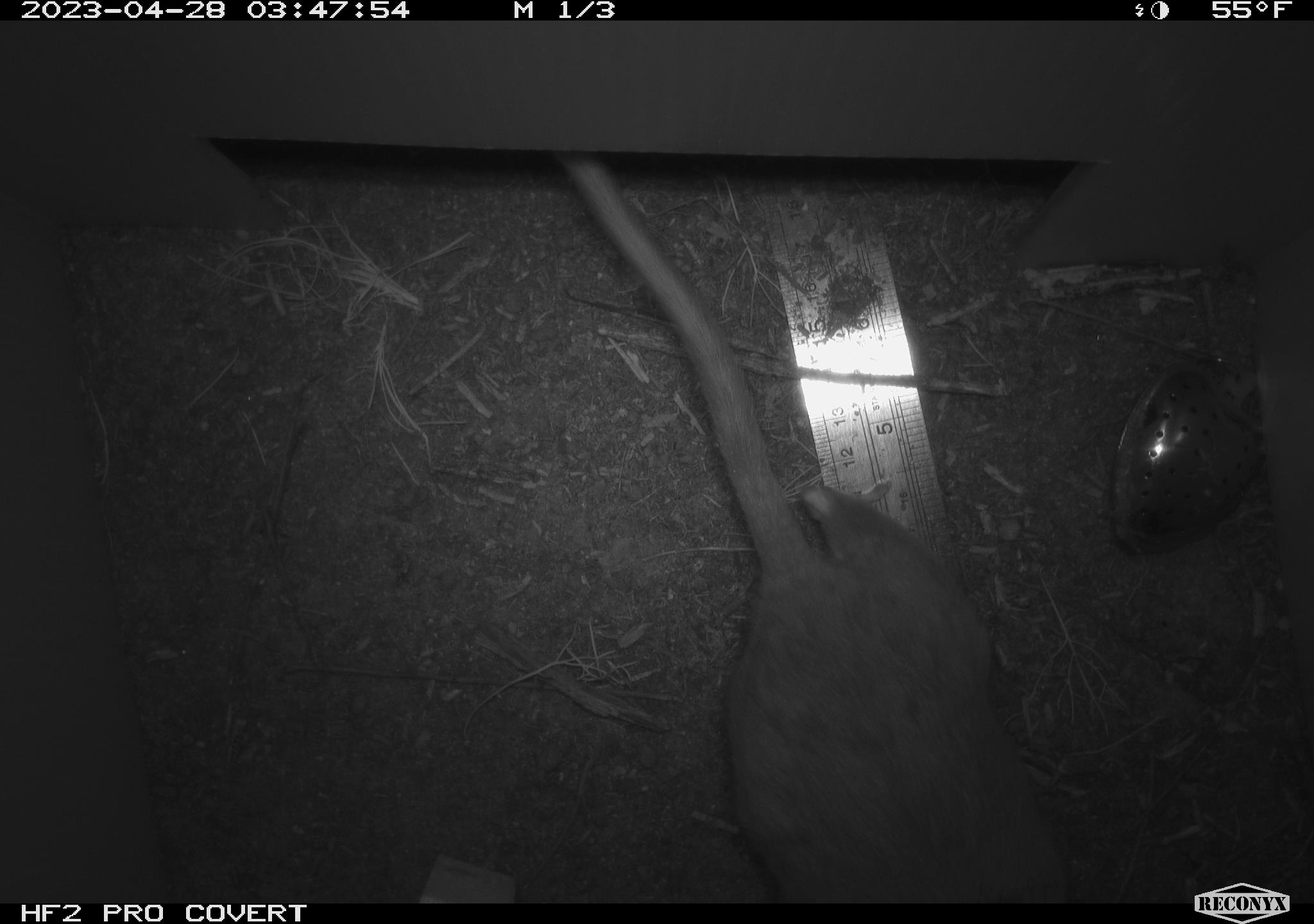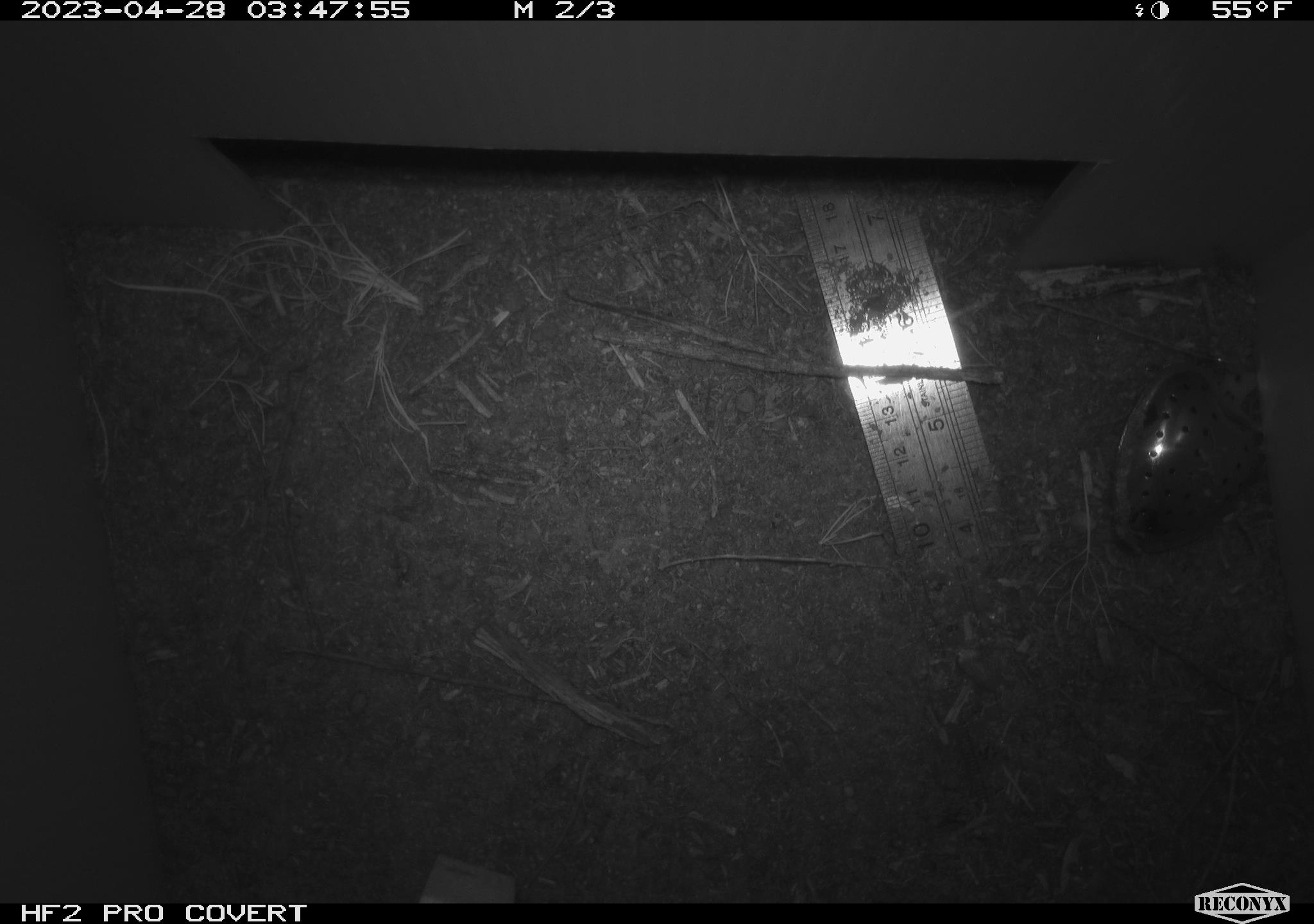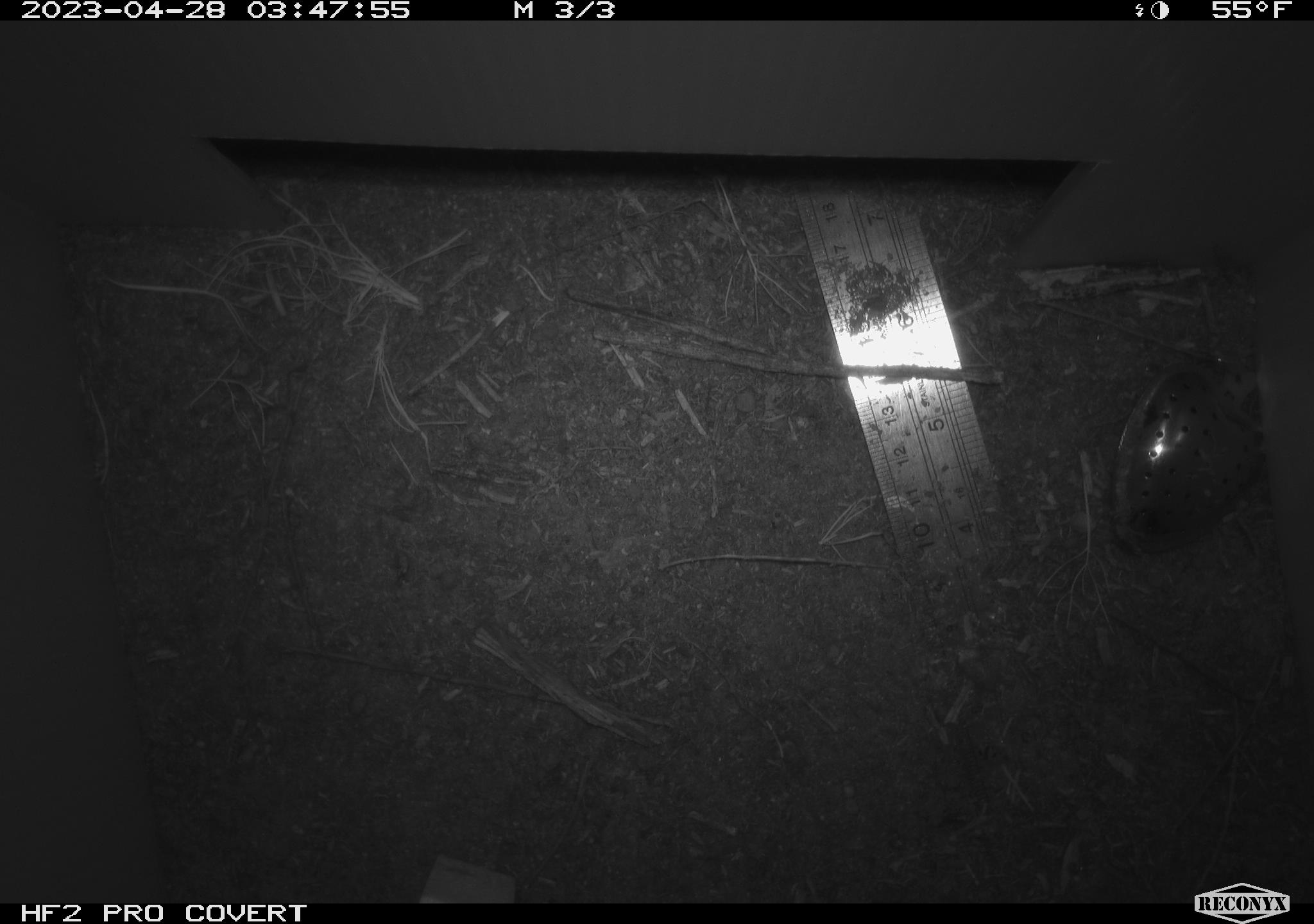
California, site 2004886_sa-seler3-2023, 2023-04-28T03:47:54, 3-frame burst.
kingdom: Animalia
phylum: Chordata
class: Mammalia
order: Rodentia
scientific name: Rodentia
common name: woodrat or rat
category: woodrat or rat species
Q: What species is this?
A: Woodrat or rat species (woodrat or rat) (Rodentia).